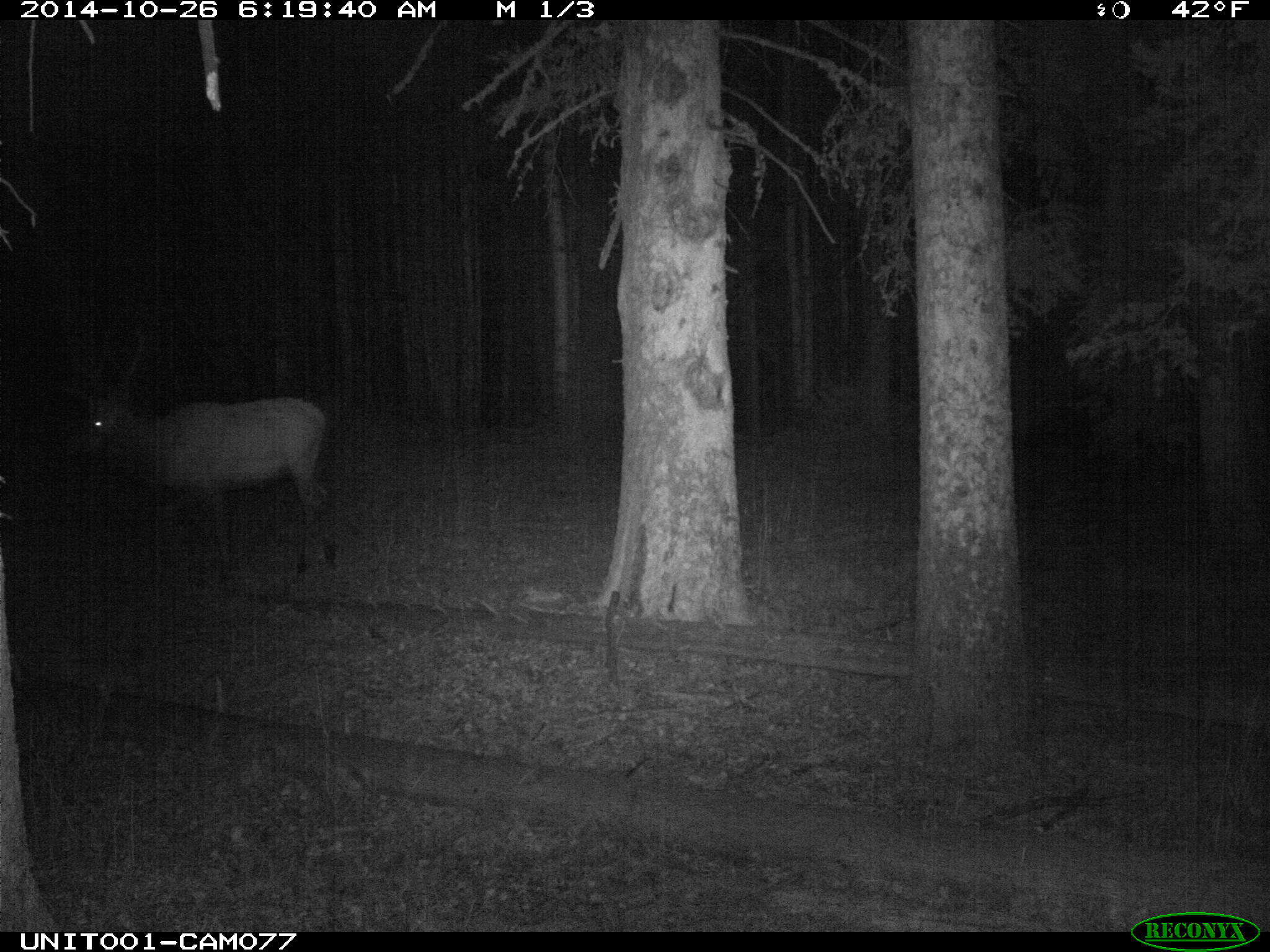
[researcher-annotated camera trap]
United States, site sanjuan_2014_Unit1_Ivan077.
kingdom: Animalia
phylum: Chordata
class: Mammalia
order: Artiodactyla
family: Cervidae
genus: Cervus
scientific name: Cervus elaphus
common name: red deer